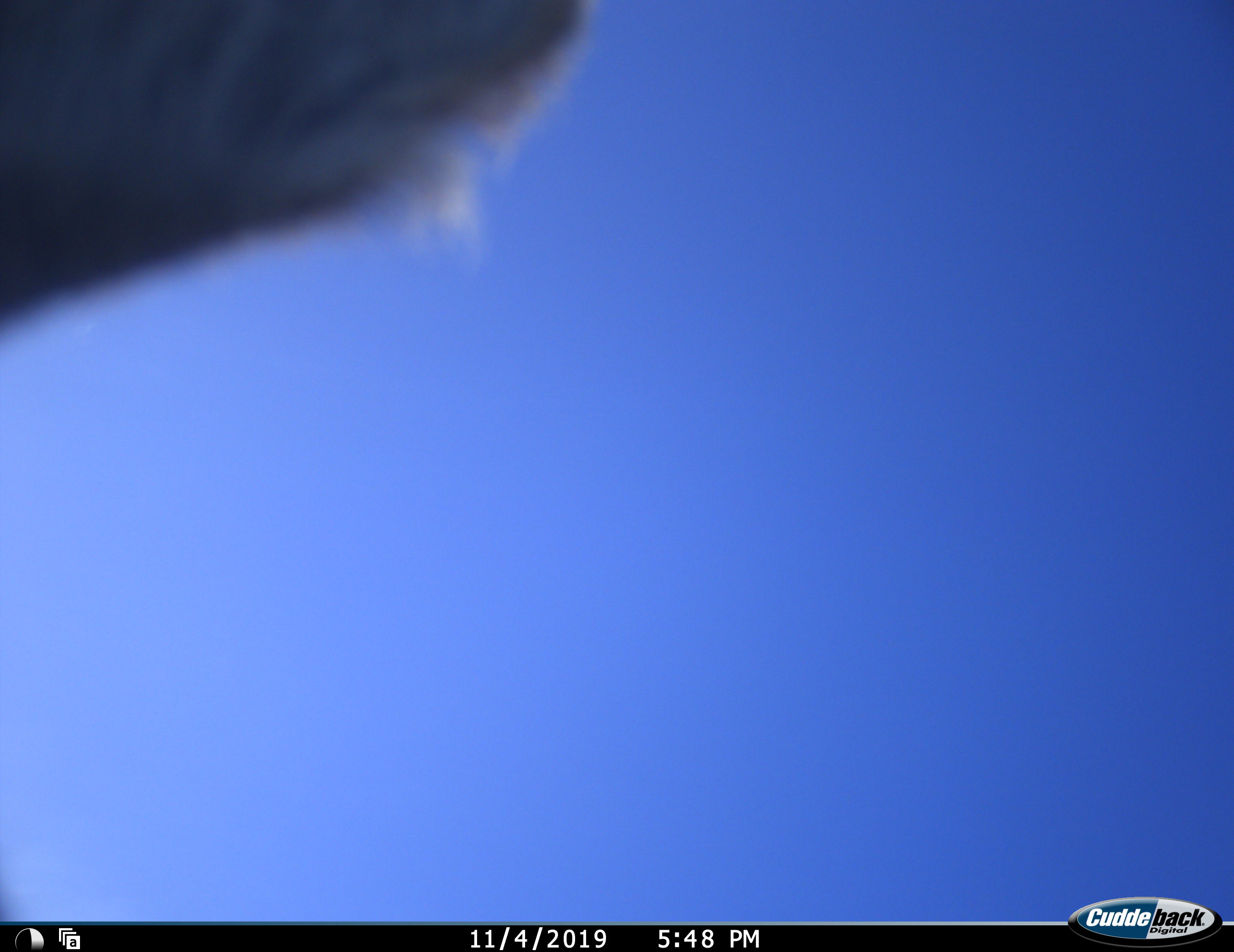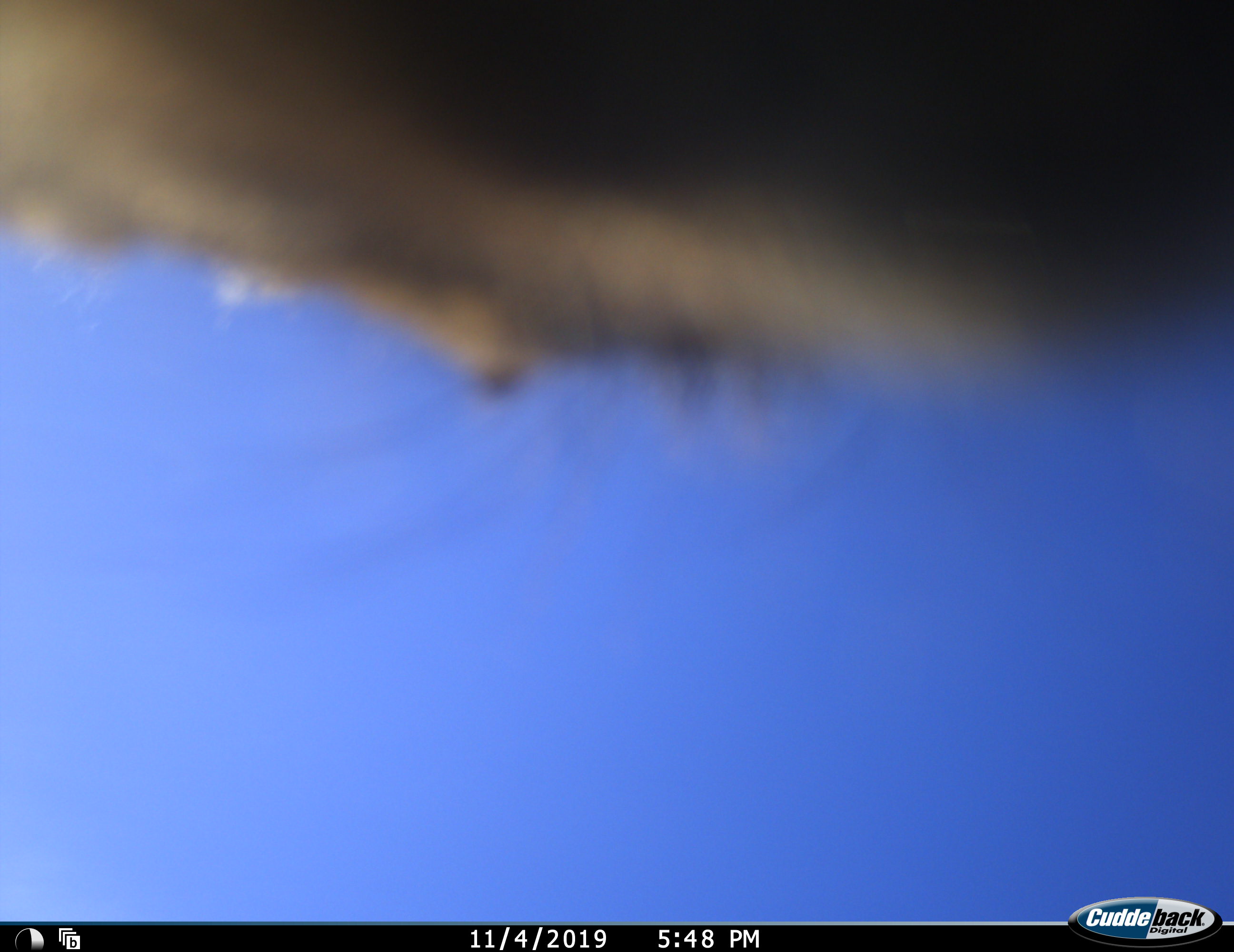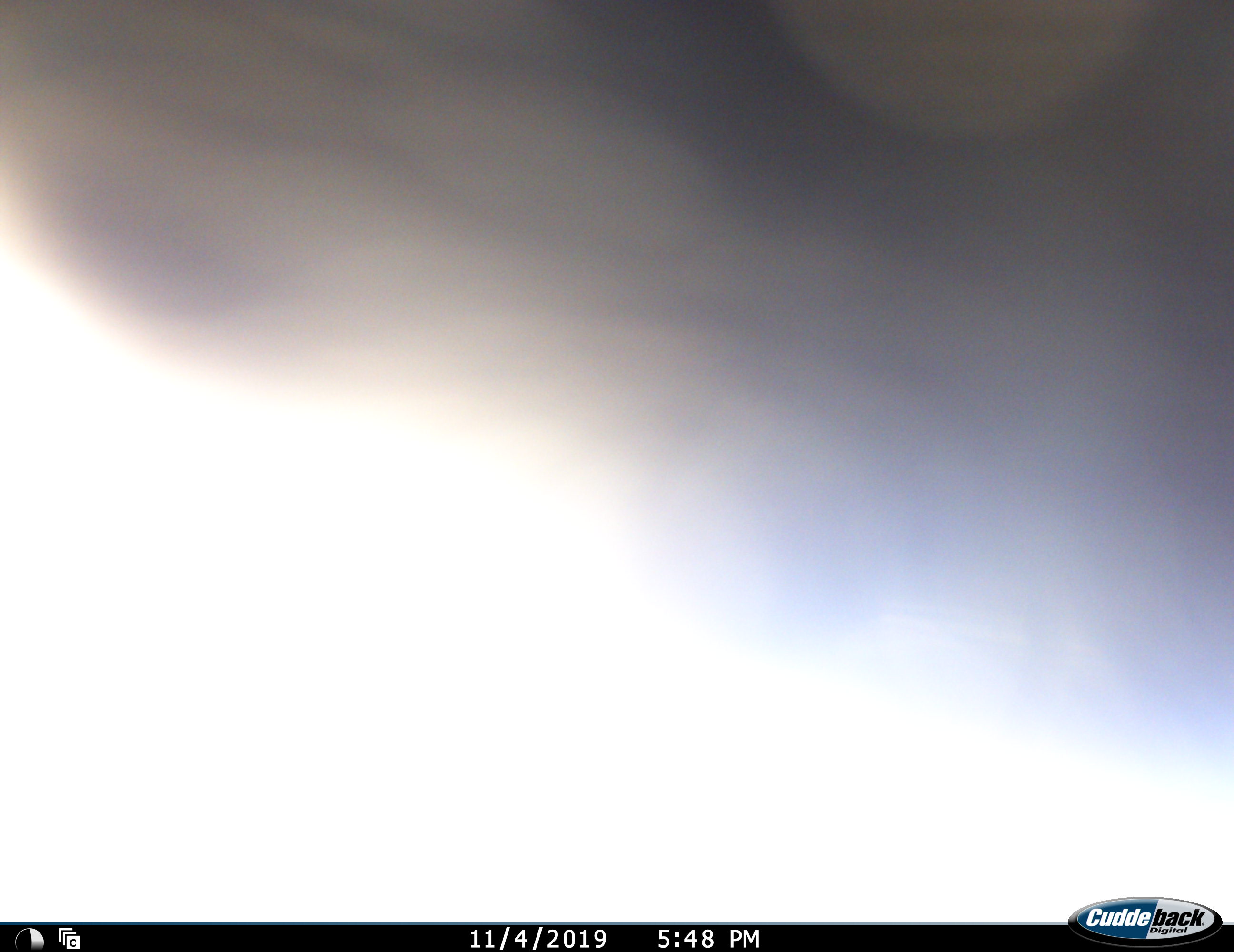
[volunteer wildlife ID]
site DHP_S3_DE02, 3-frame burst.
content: unidentified animal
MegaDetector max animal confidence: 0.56